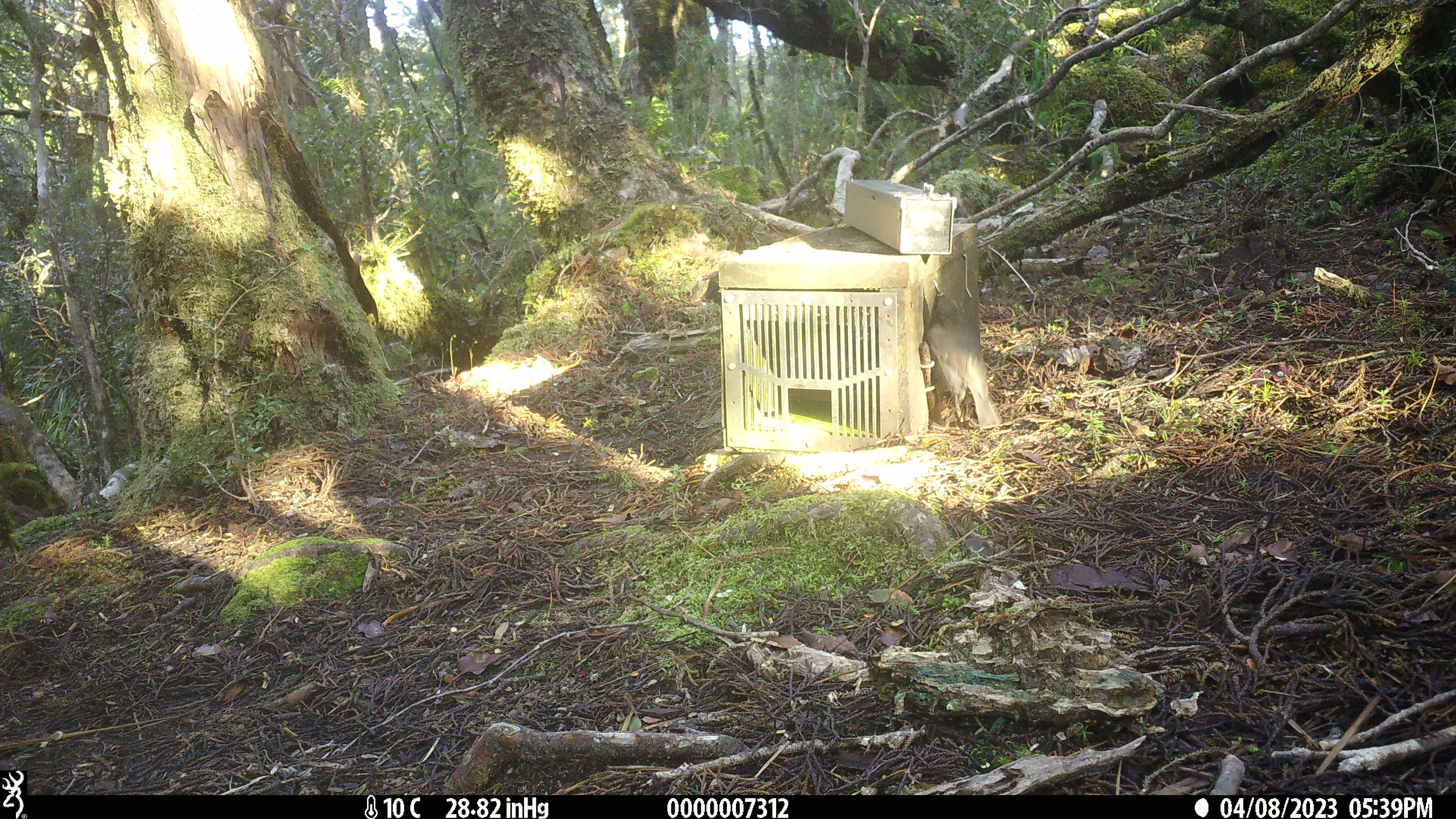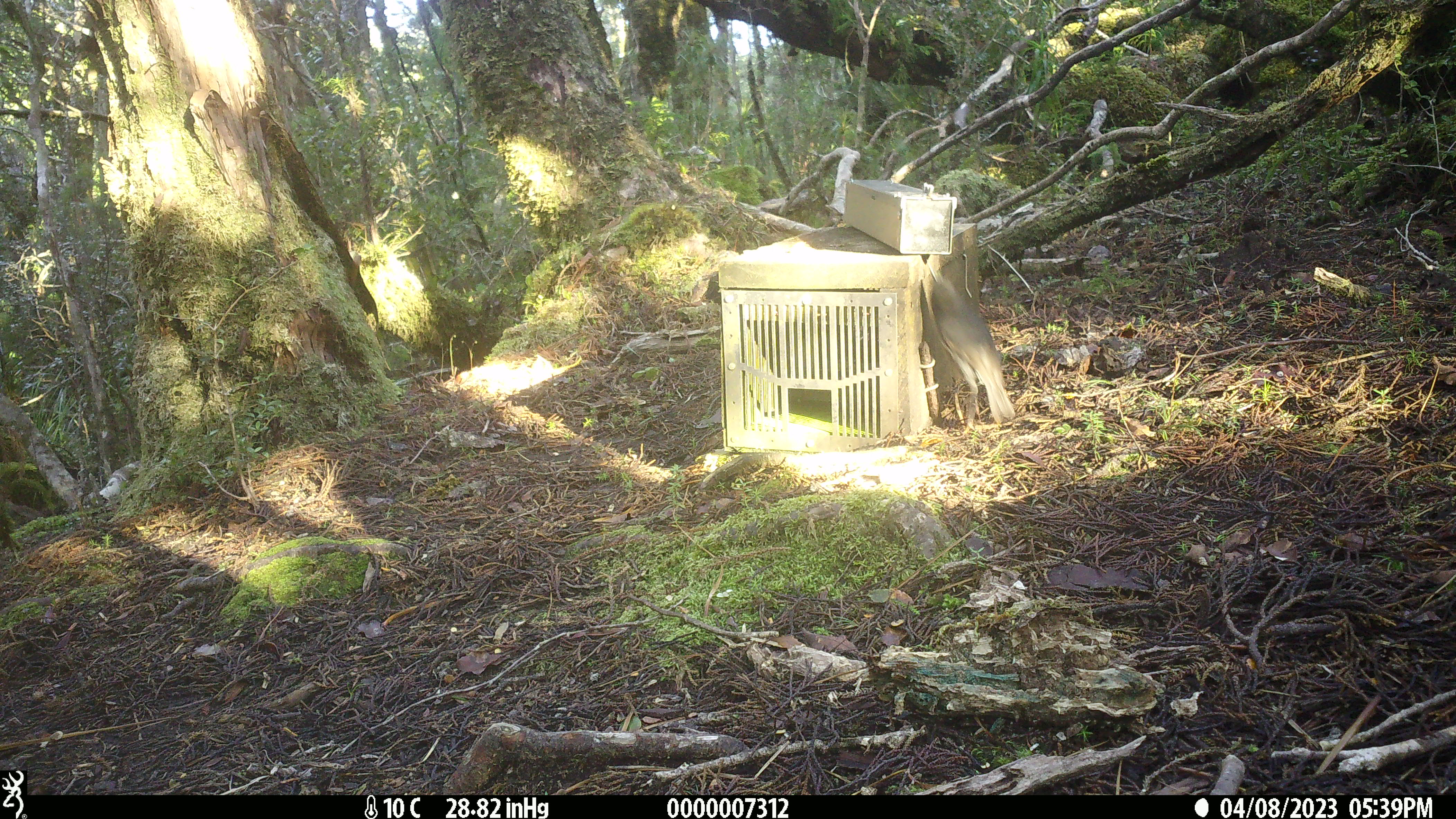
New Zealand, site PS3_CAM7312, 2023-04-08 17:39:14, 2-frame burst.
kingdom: Animalia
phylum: Chordata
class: Aves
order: Passeriformes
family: Petroicidae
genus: Petroica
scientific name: Petroica australis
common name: new zealand robin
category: robin